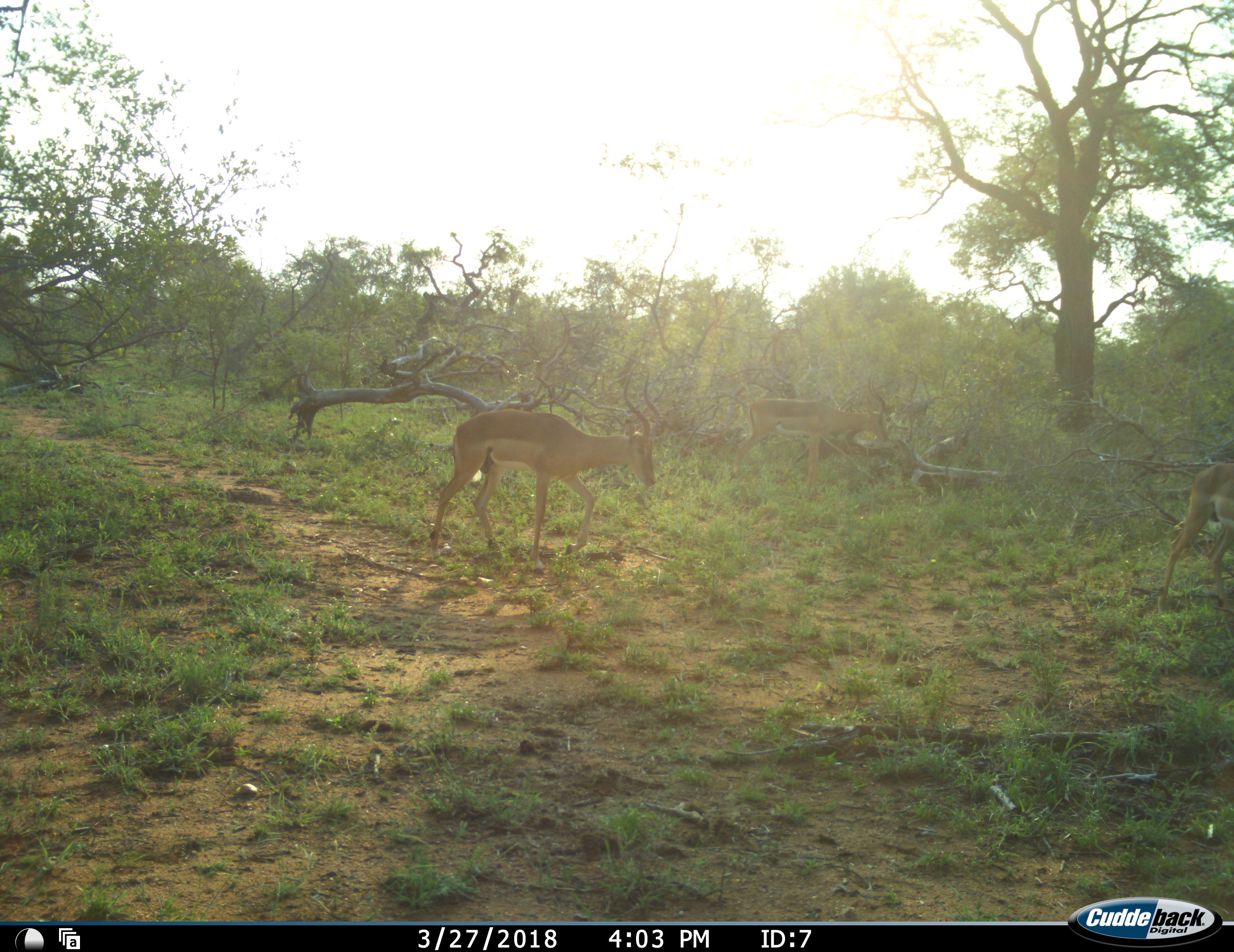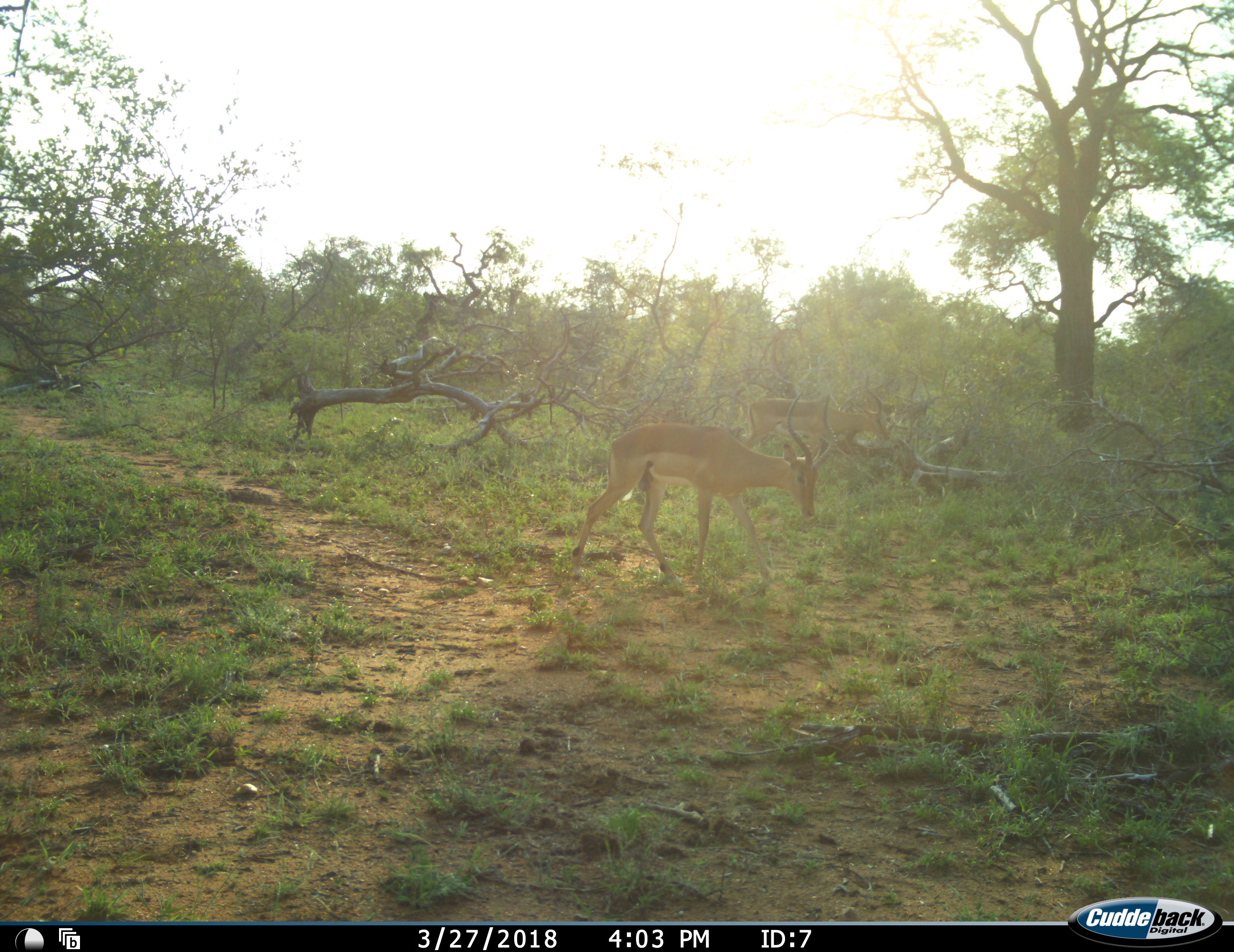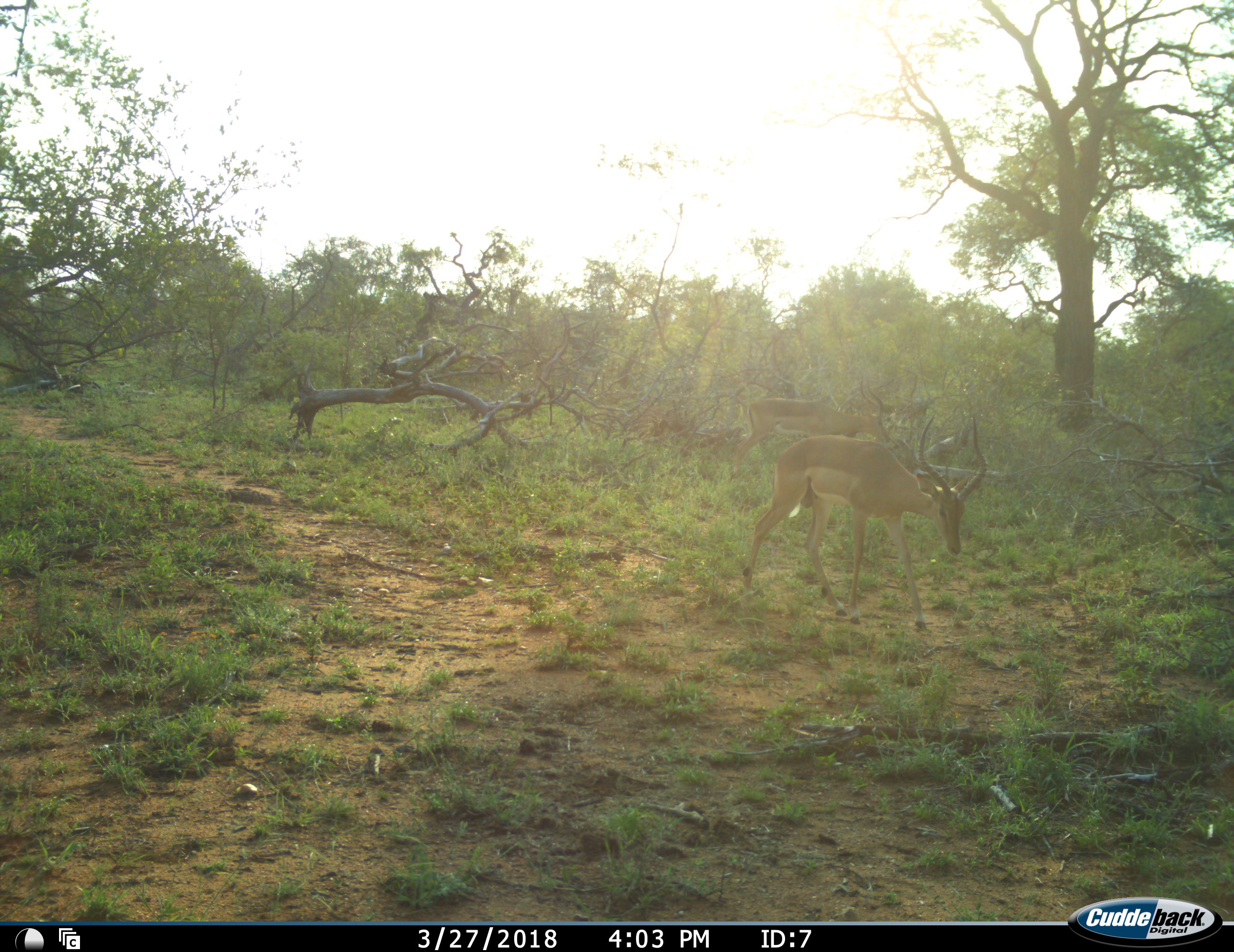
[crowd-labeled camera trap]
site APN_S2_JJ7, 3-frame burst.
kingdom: Animalia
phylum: Chordata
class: Mammalia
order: Artiodactyla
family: Bovidae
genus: Aepyceros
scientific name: Aepyceros melampus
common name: impala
Impala (Aepyceros melampus), count 3. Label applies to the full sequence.